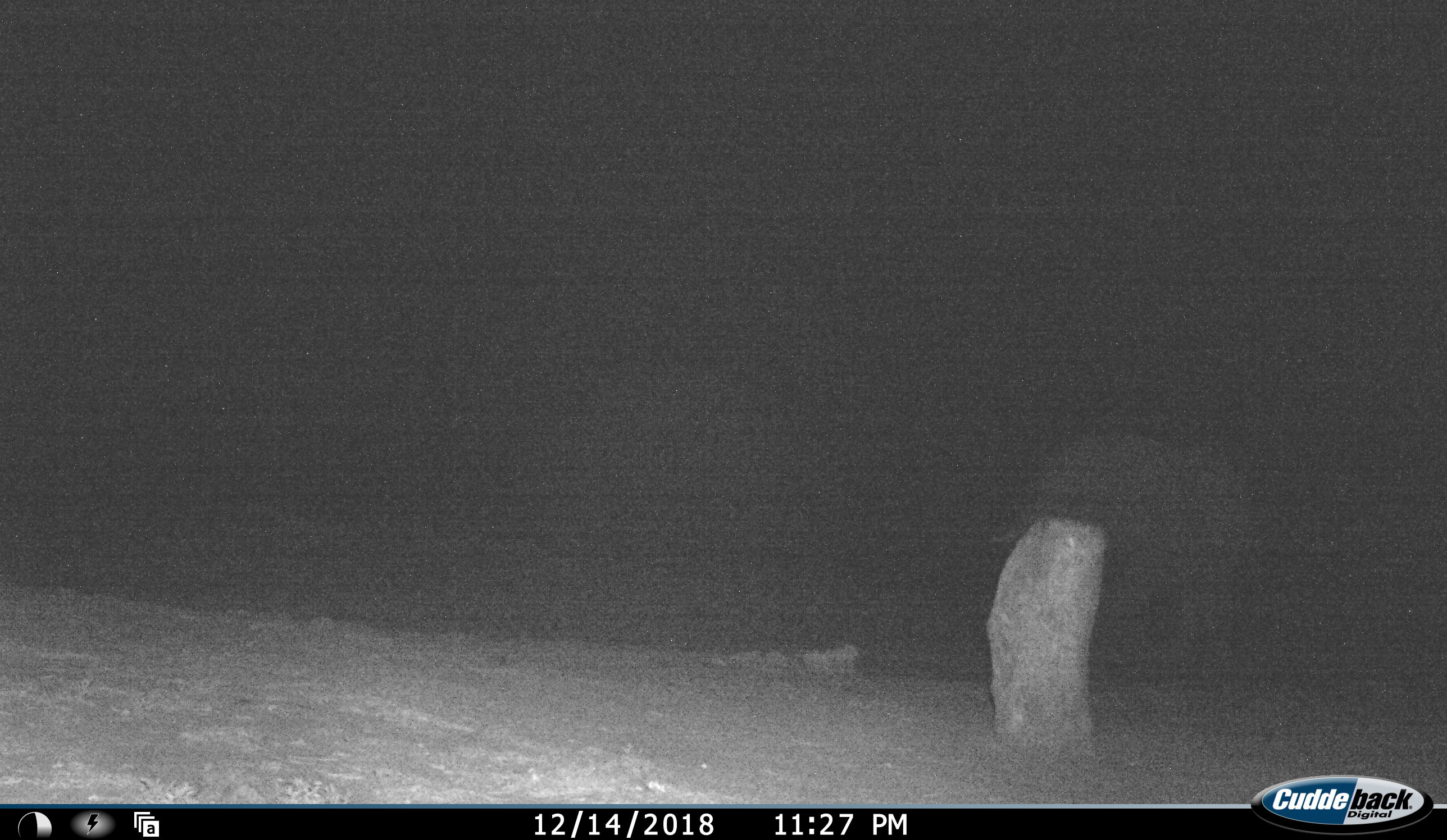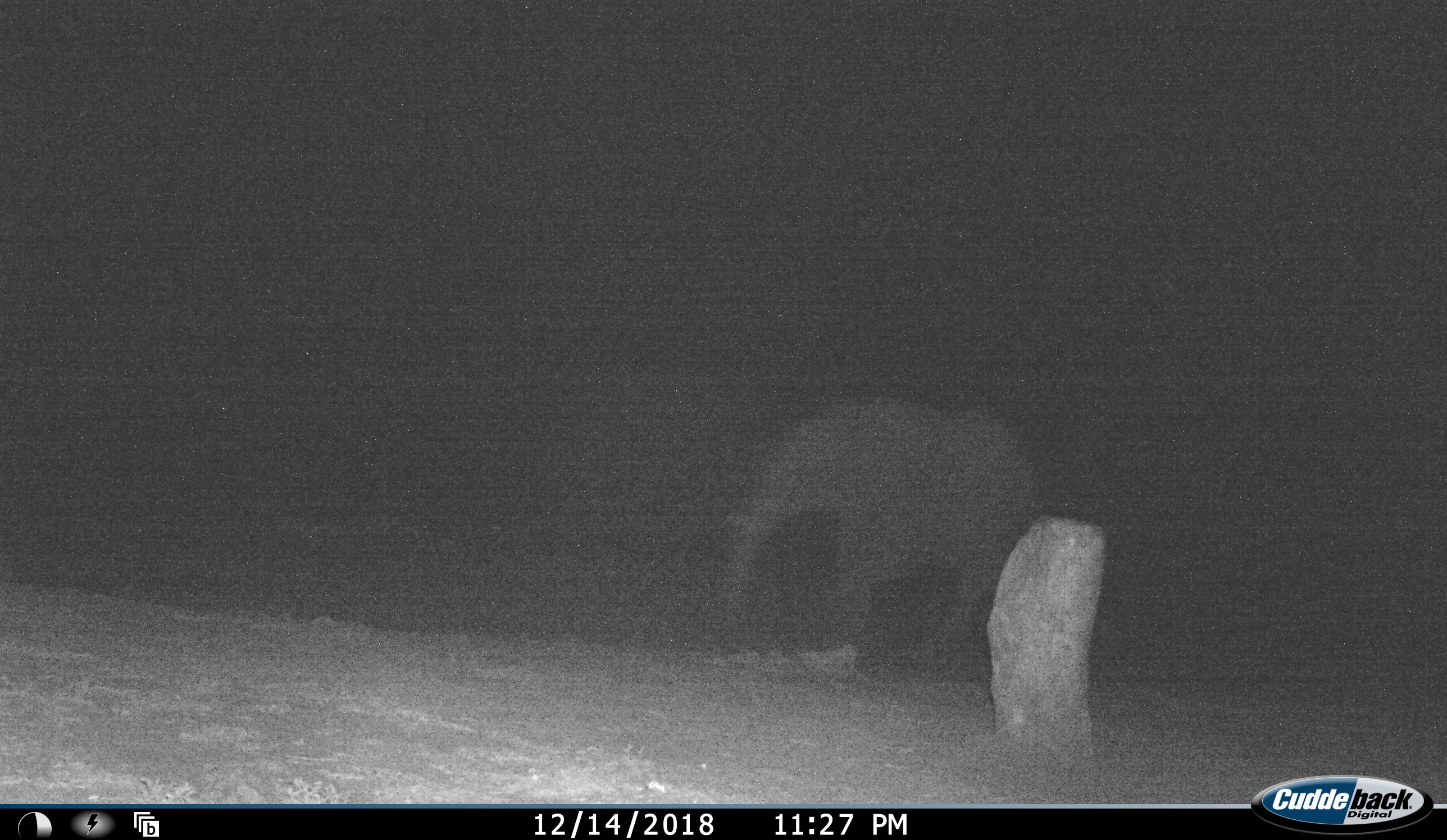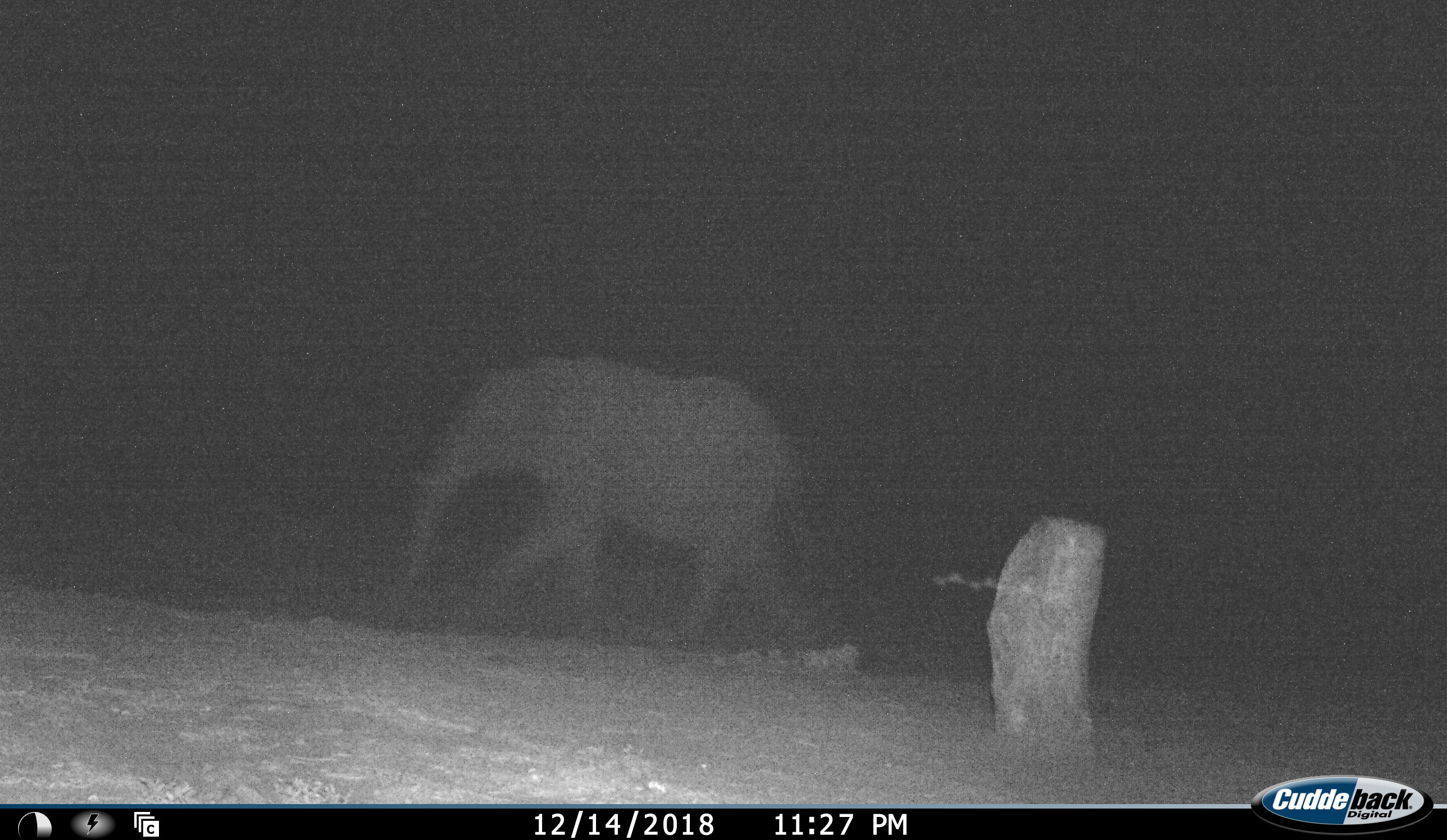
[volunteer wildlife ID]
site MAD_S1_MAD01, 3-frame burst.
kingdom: Animalia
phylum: Chordata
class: Mammalia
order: Proboscidea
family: Elephantidae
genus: Loxodonta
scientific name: Loxodonta africana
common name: african bush elephant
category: elephant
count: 1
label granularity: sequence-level